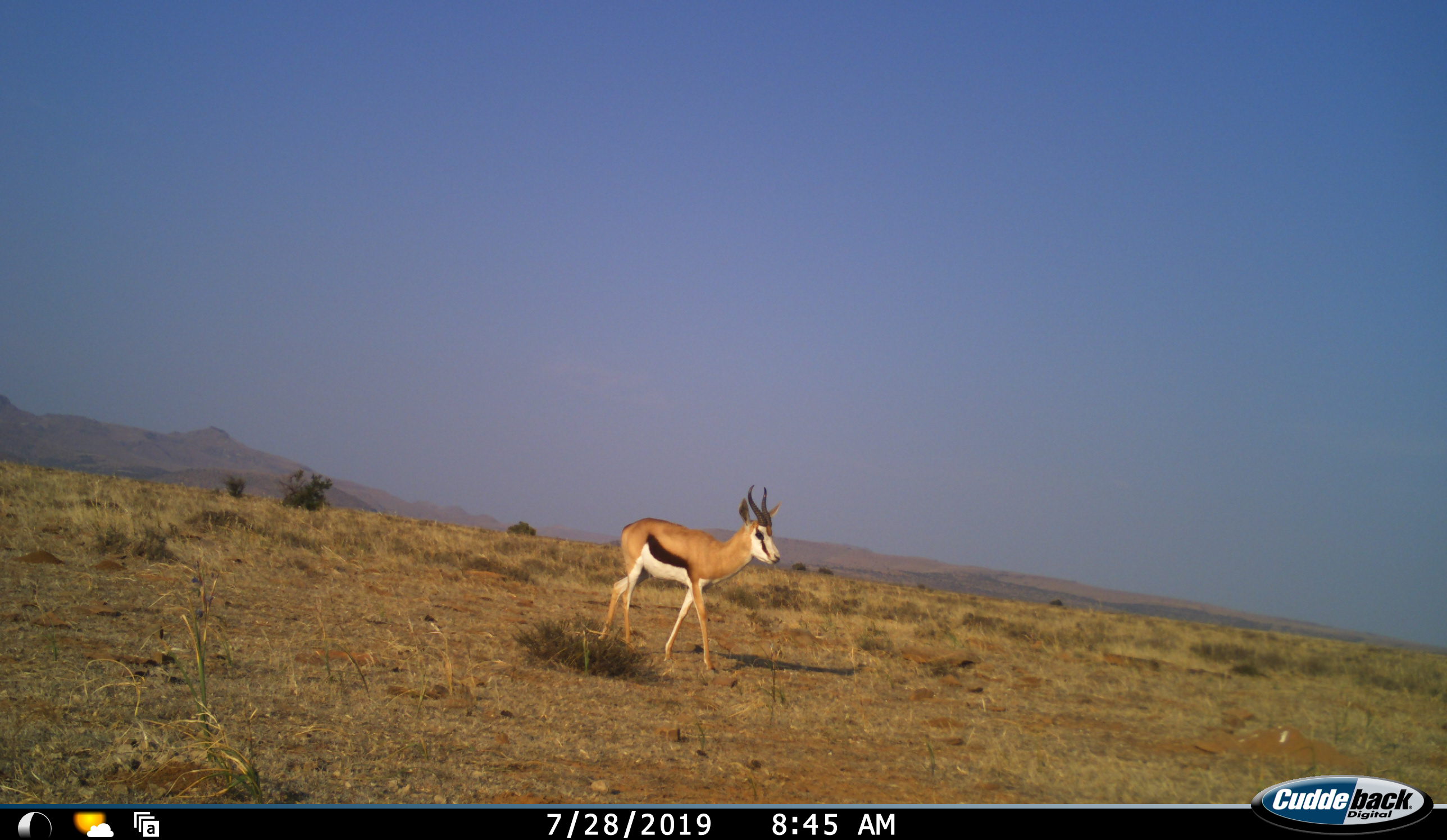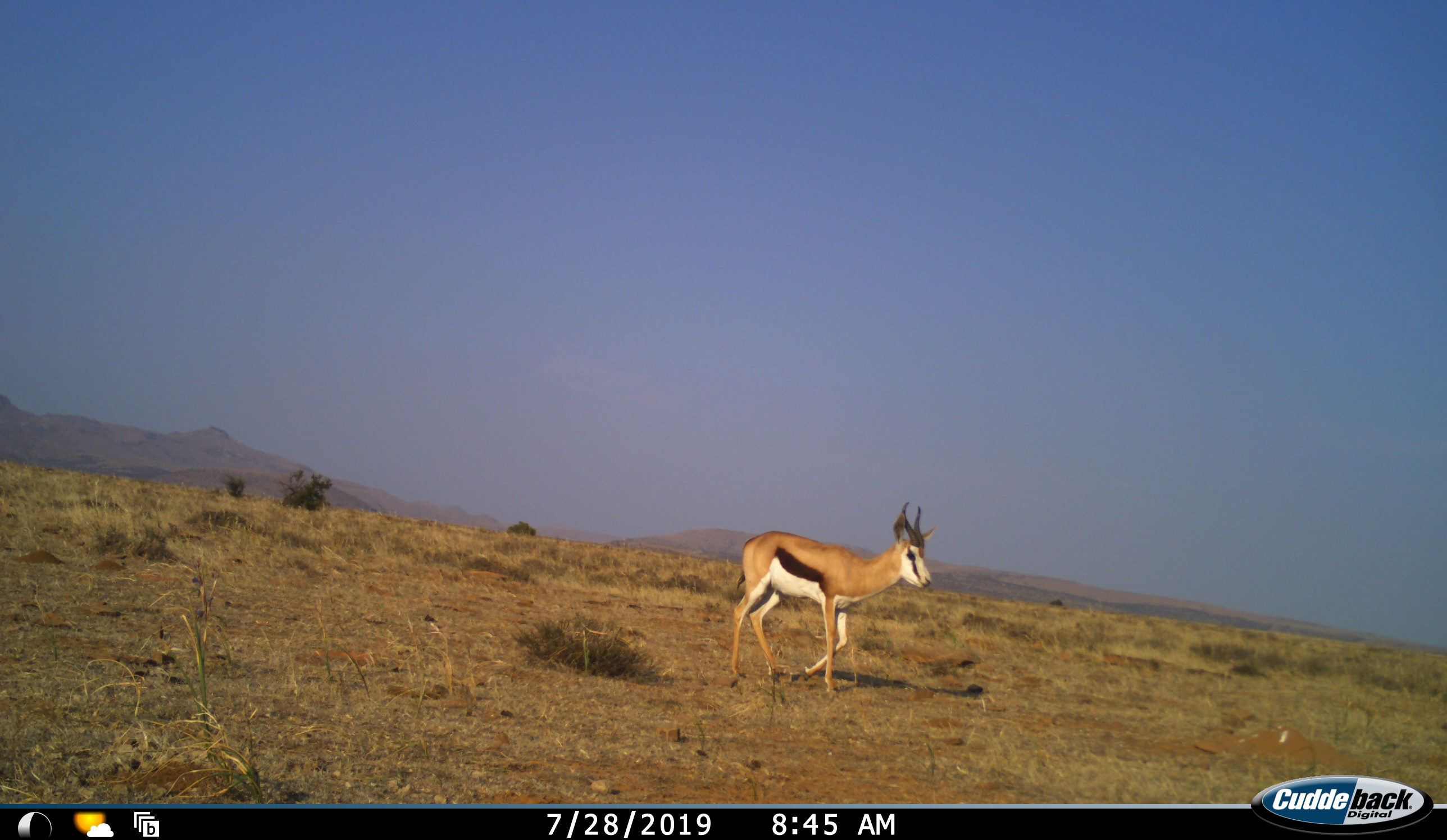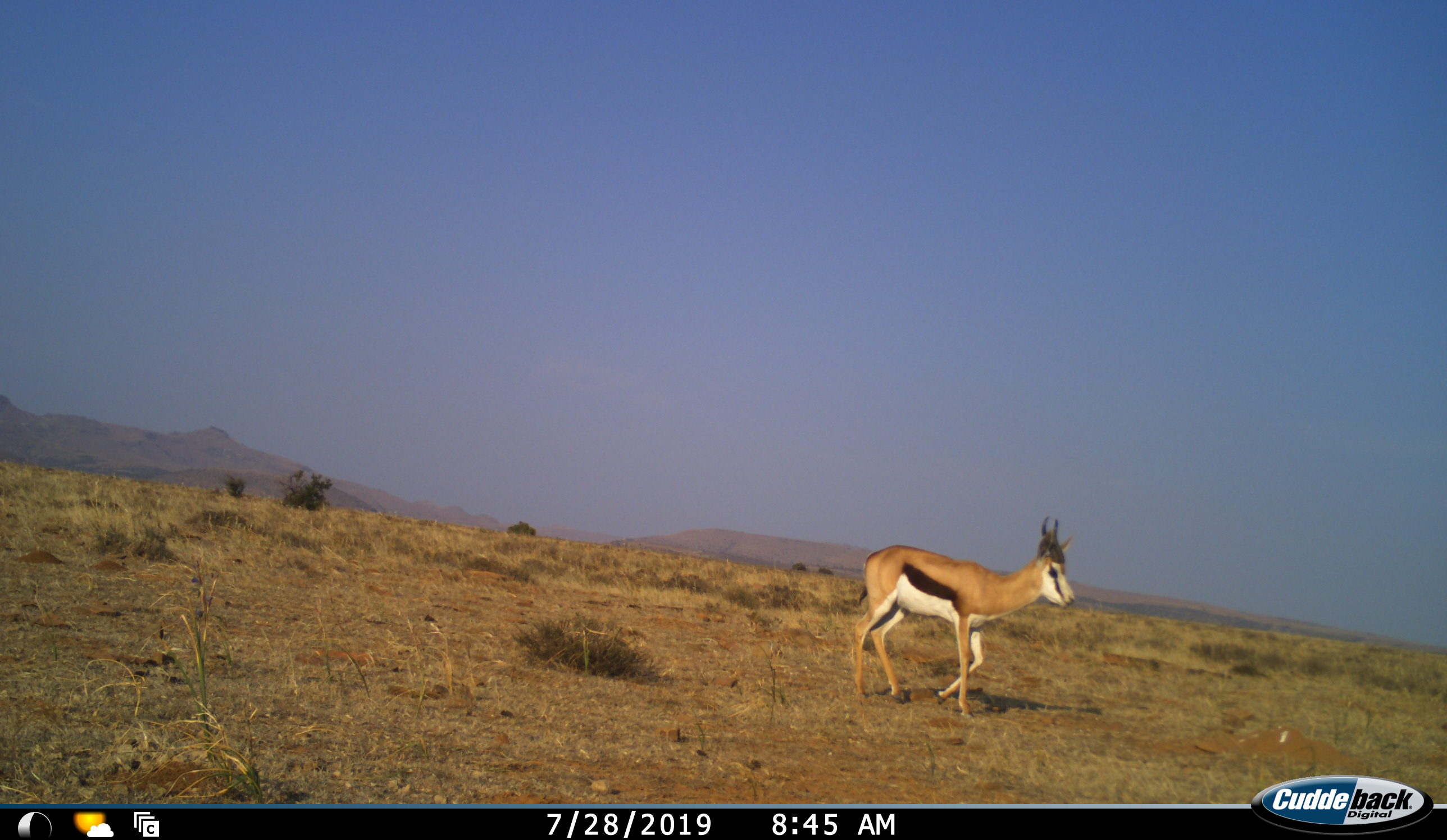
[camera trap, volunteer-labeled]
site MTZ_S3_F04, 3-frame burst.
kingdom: Animalia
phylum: Chordata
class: Mammalia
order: Artiodactyla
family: Bovidae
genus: Antidorcas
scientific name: Antidorcas marsupialis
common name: springbok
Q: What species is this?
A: Springbok (Antidorcas marsupialis).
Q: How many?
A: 1.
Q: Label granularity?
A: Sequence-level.